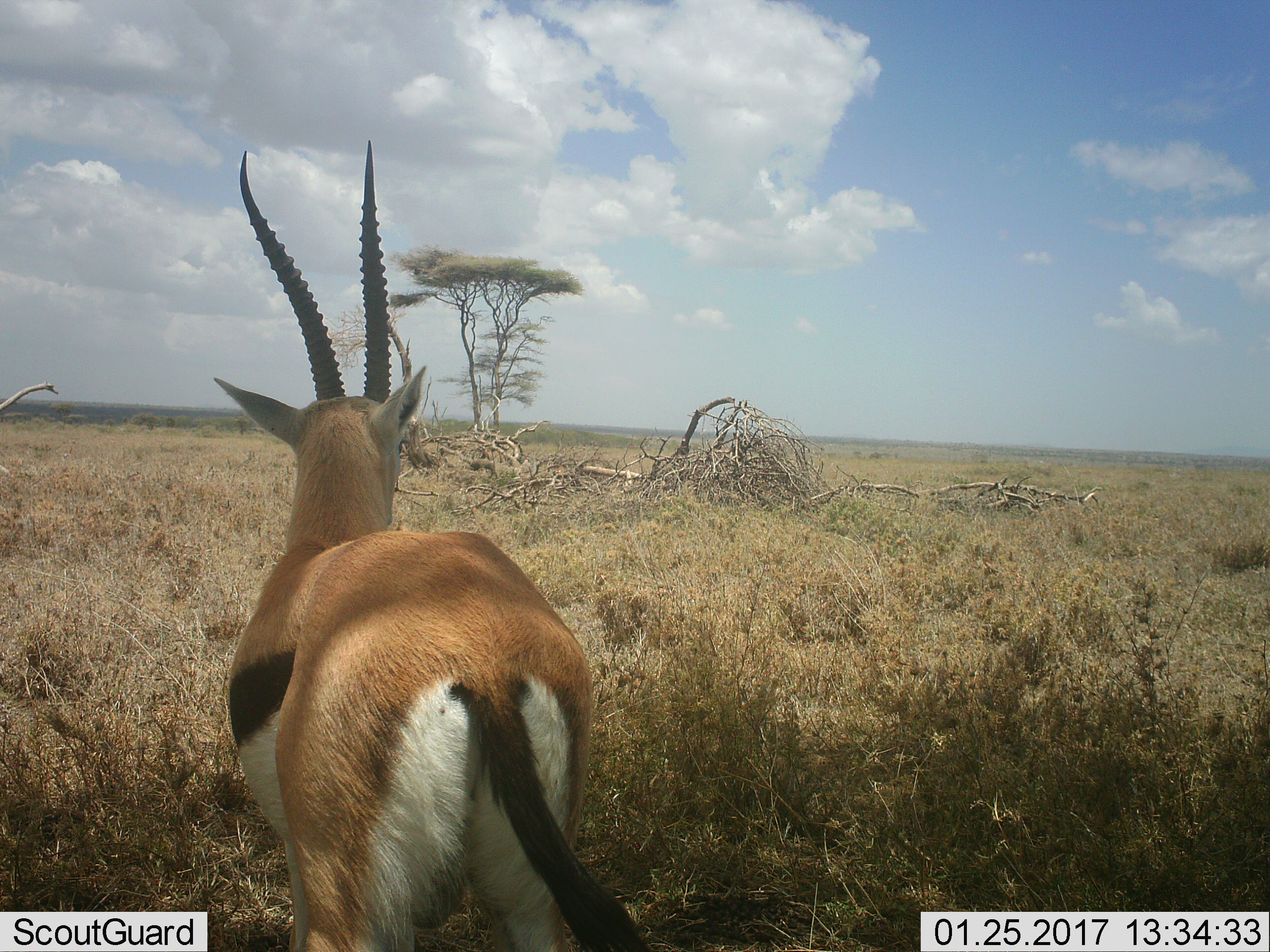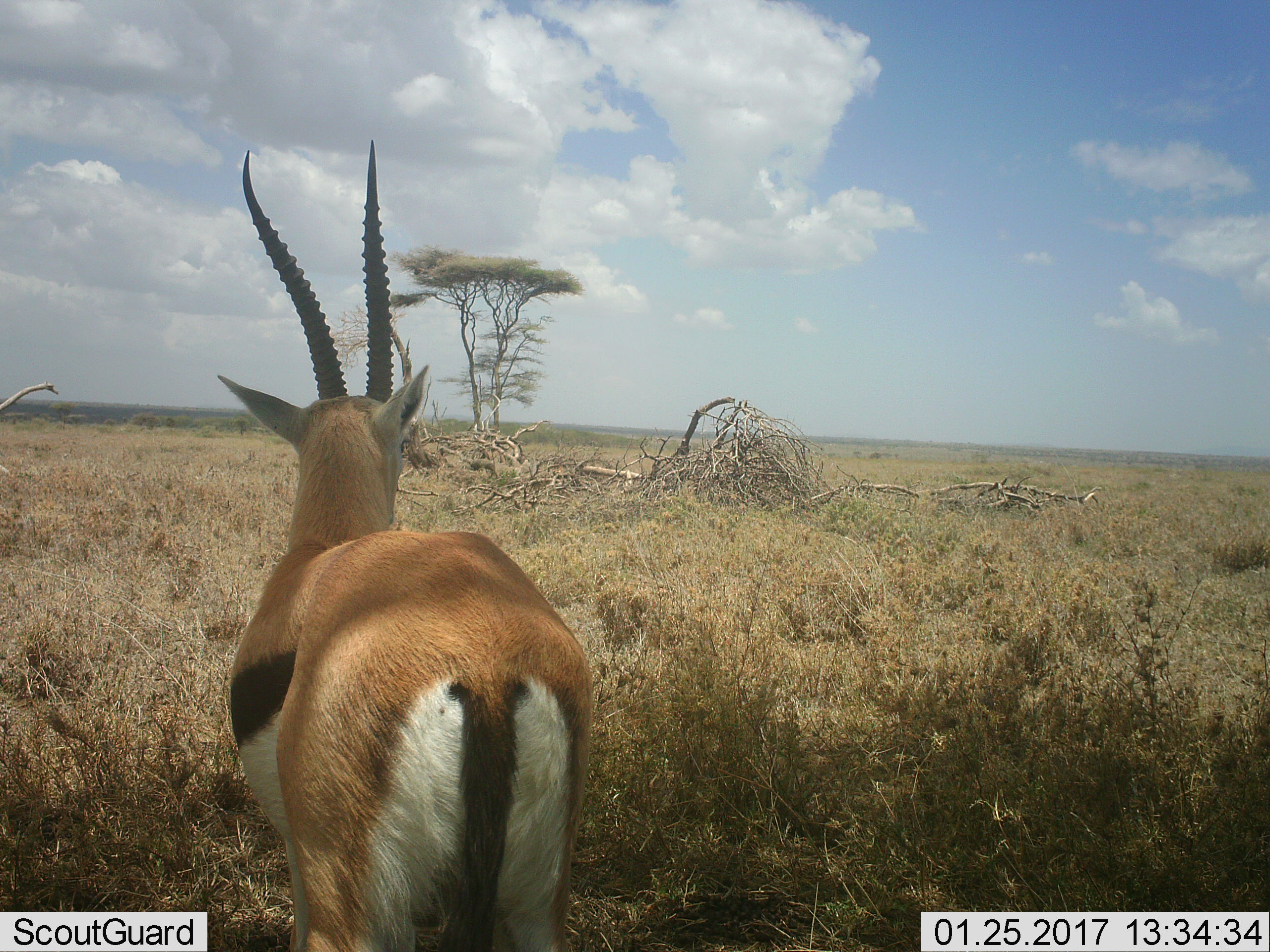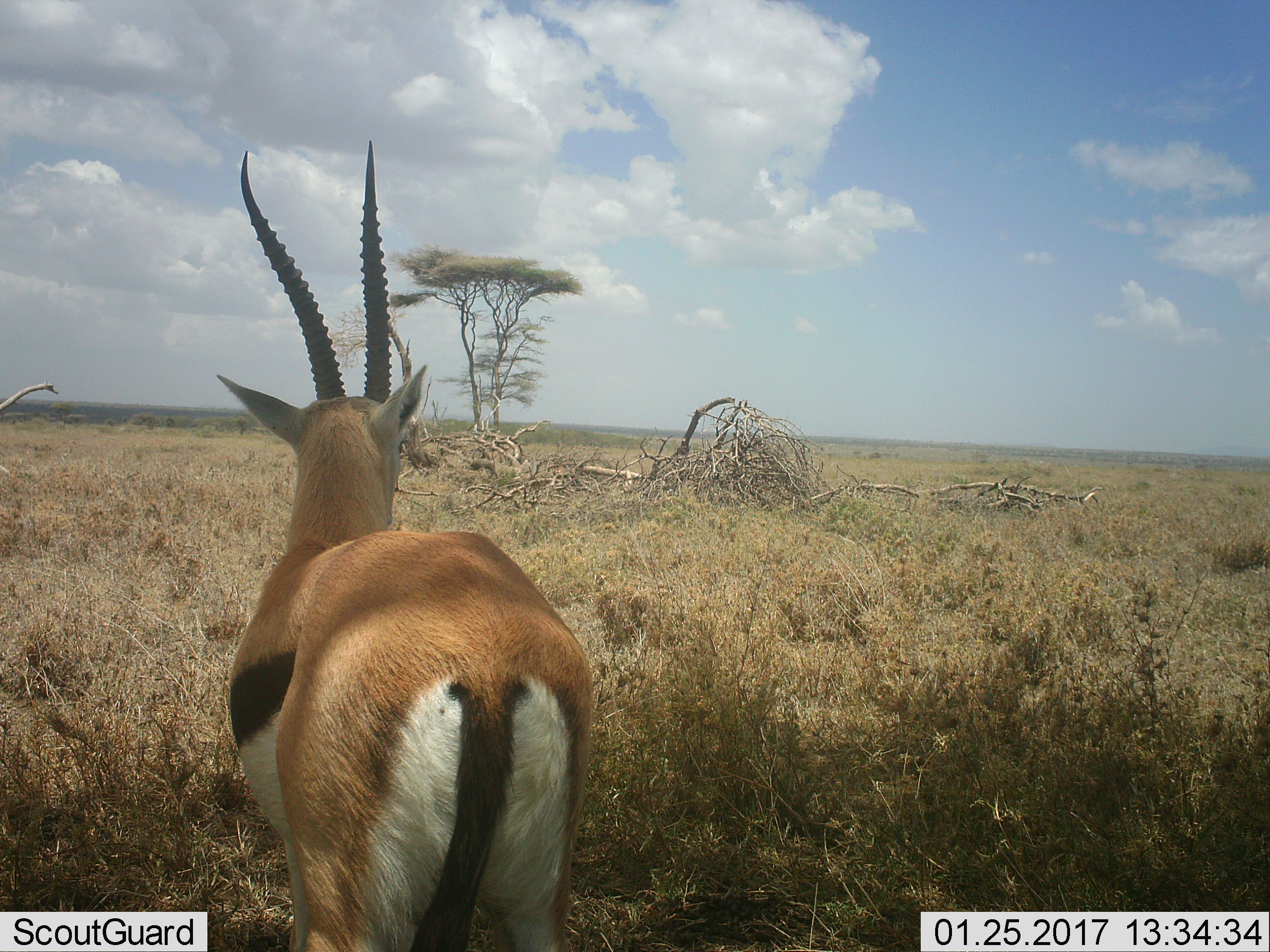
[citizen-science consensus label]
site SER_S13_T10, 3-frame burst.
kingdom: Animalia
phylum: Chordata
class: Mammalia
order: Artiodactyla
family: Bovidae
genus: Eudorcas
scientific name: Eudorcas thomsonii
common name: thomson's gazelle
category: gazellethomsons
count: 1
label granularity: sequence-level